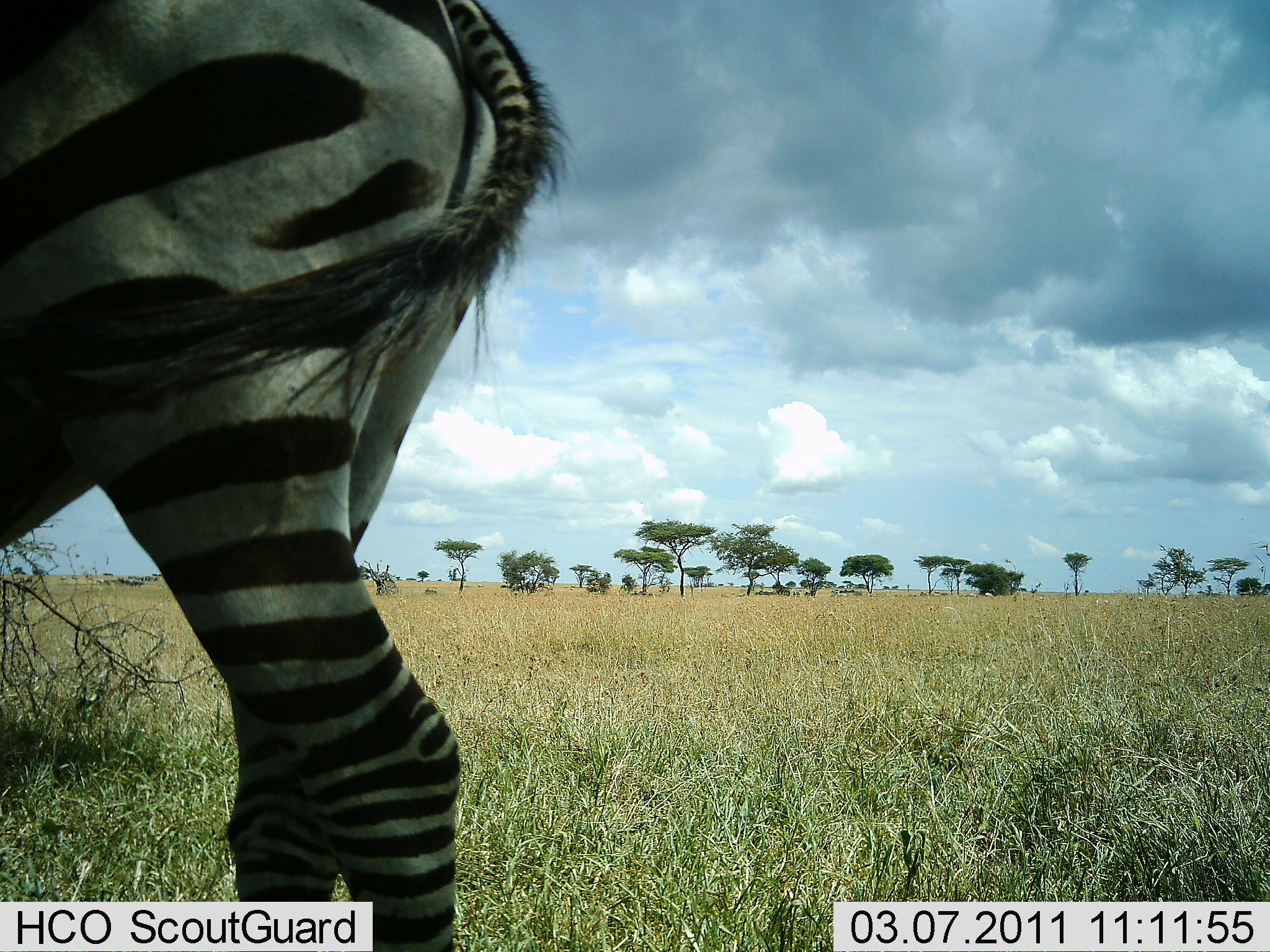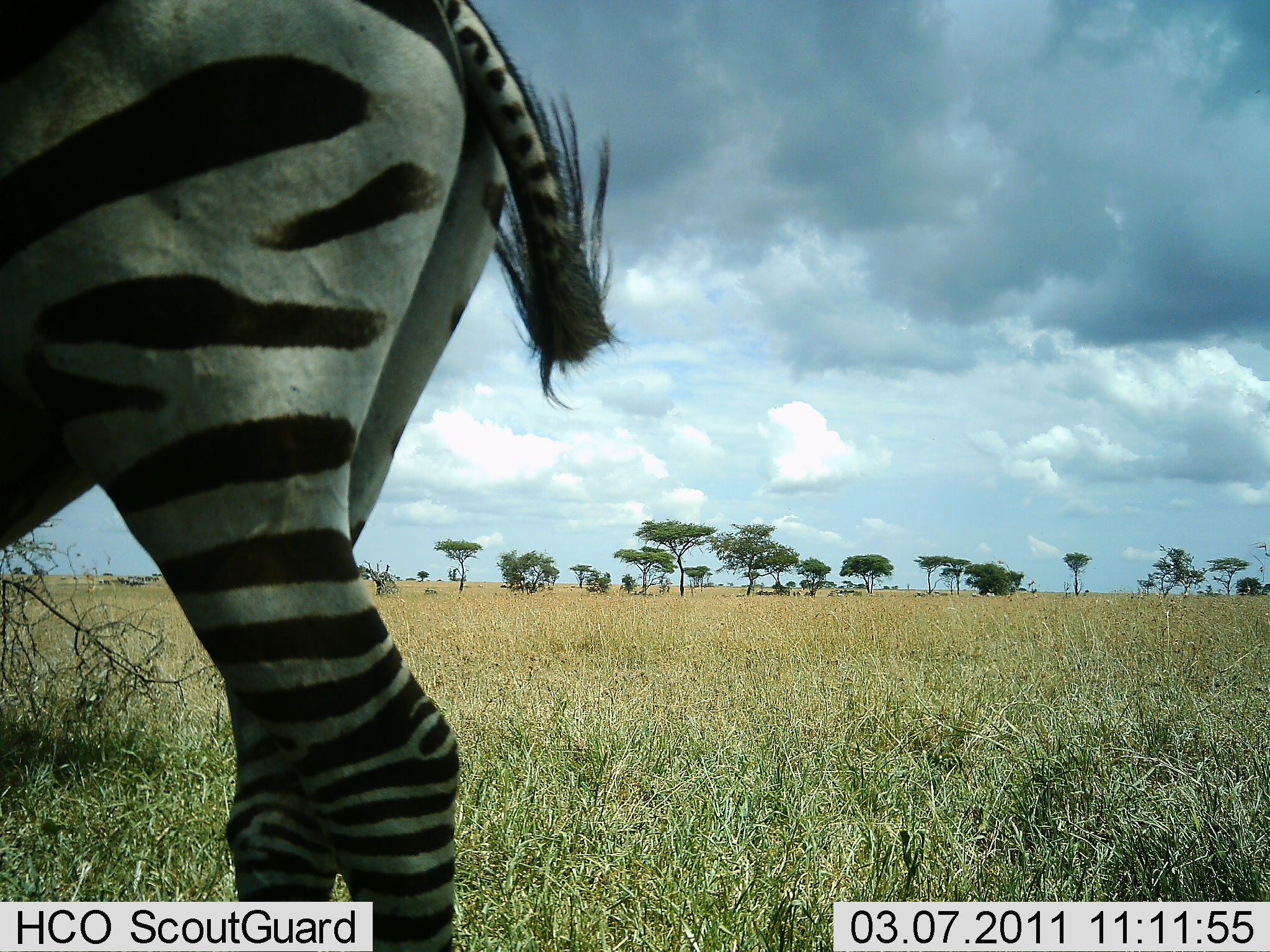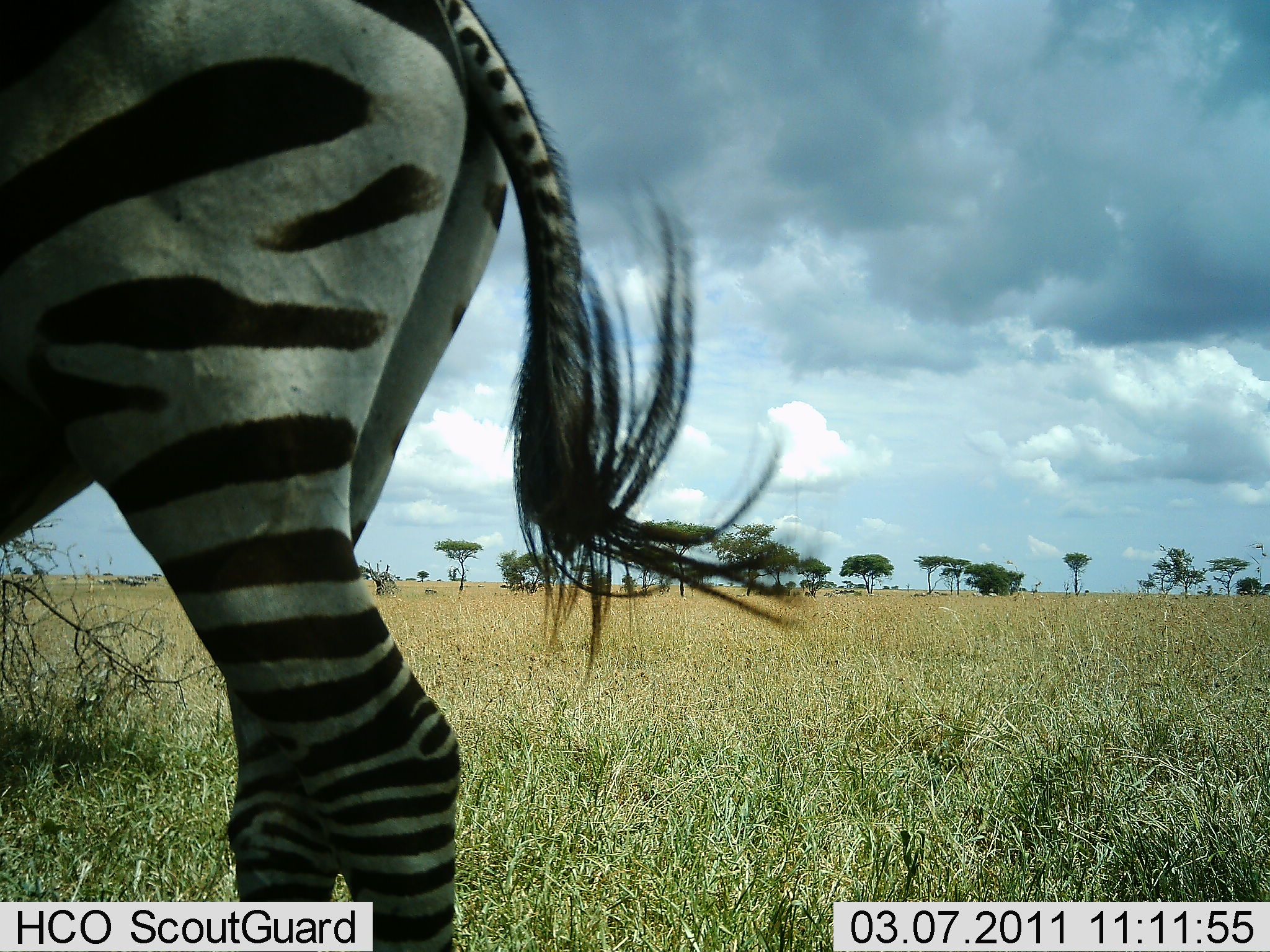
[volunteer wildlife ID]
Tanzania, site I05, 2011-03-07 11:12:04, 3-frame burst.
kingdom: Animalia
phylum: Chordata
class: Mammalia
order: Perissodactyla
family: Equidae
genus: Equus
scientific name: Equus quagga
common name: plains zebra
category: zebra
Zebra (plains zebra) (Equus quagga), count 1. Behavior (volunteer vote fractions): standing 92%, resting 0%, moving 8%, interacting 0%. Young present (vote fraction): 0%. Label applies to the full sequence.